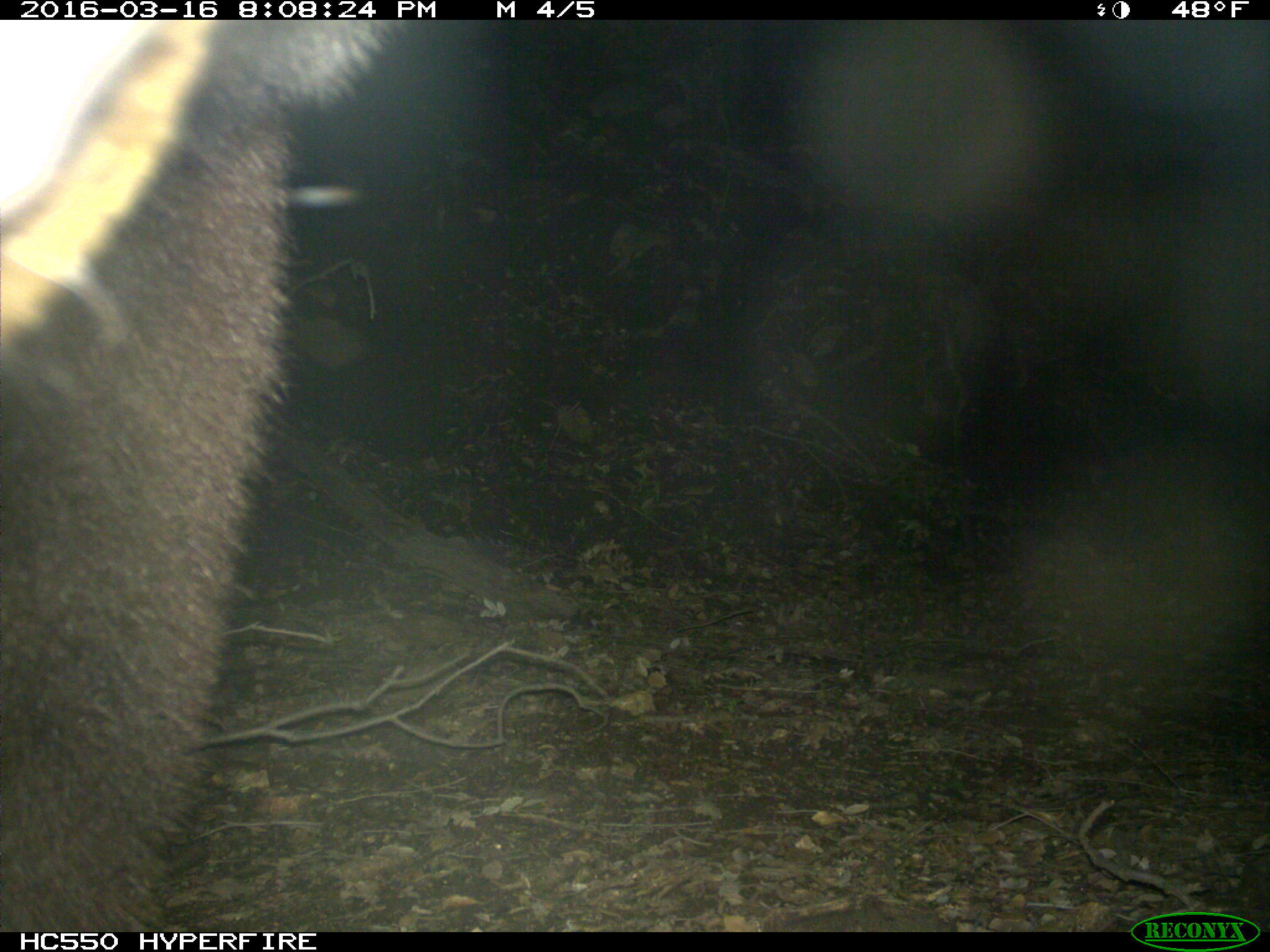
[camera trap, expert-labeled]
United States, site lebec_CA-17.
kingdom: Animalia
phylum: Chordata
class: Mammalia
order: Carnivora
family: Ursidae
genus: Ursus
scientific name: Ursus americanus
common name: american black bear